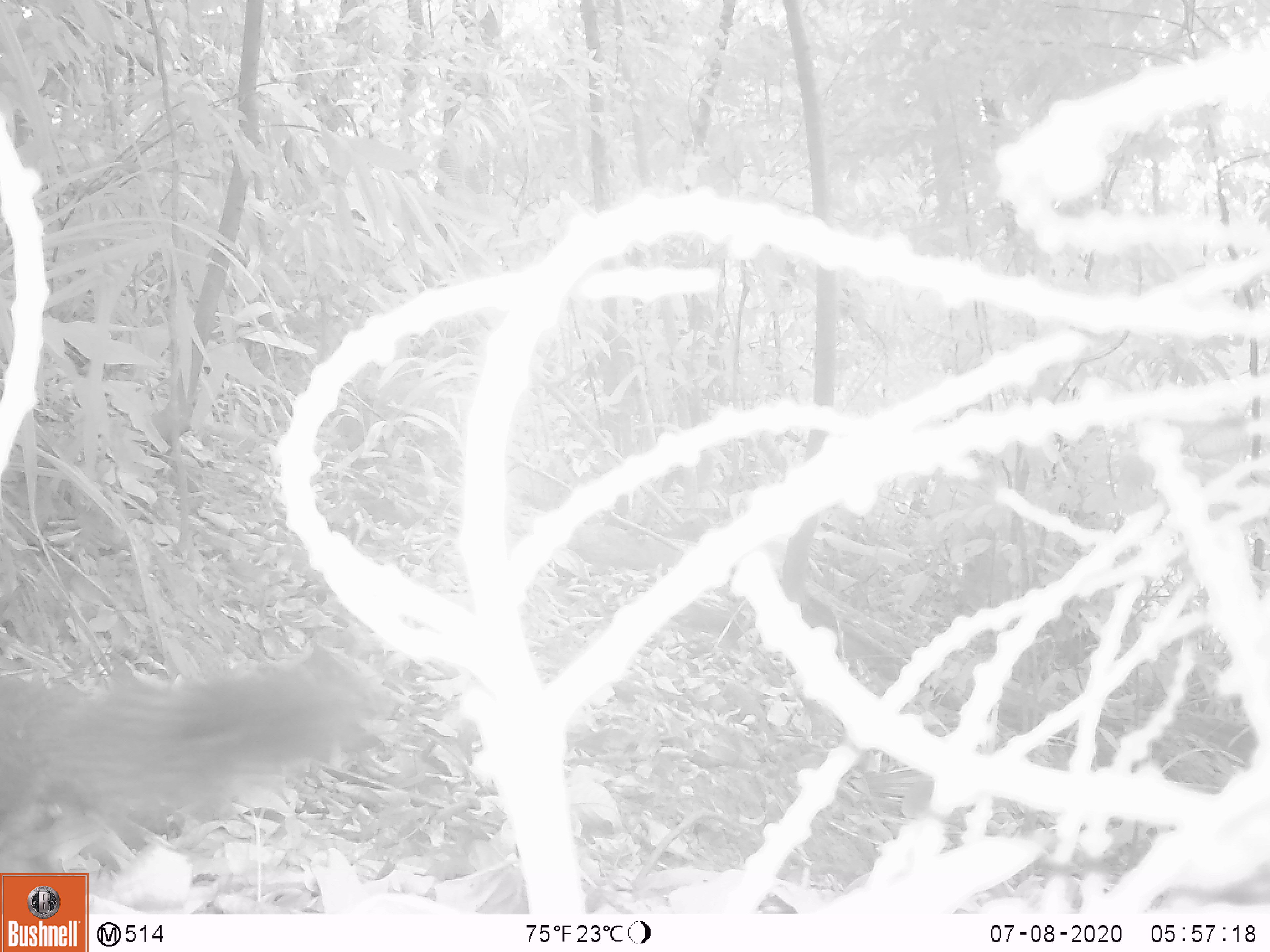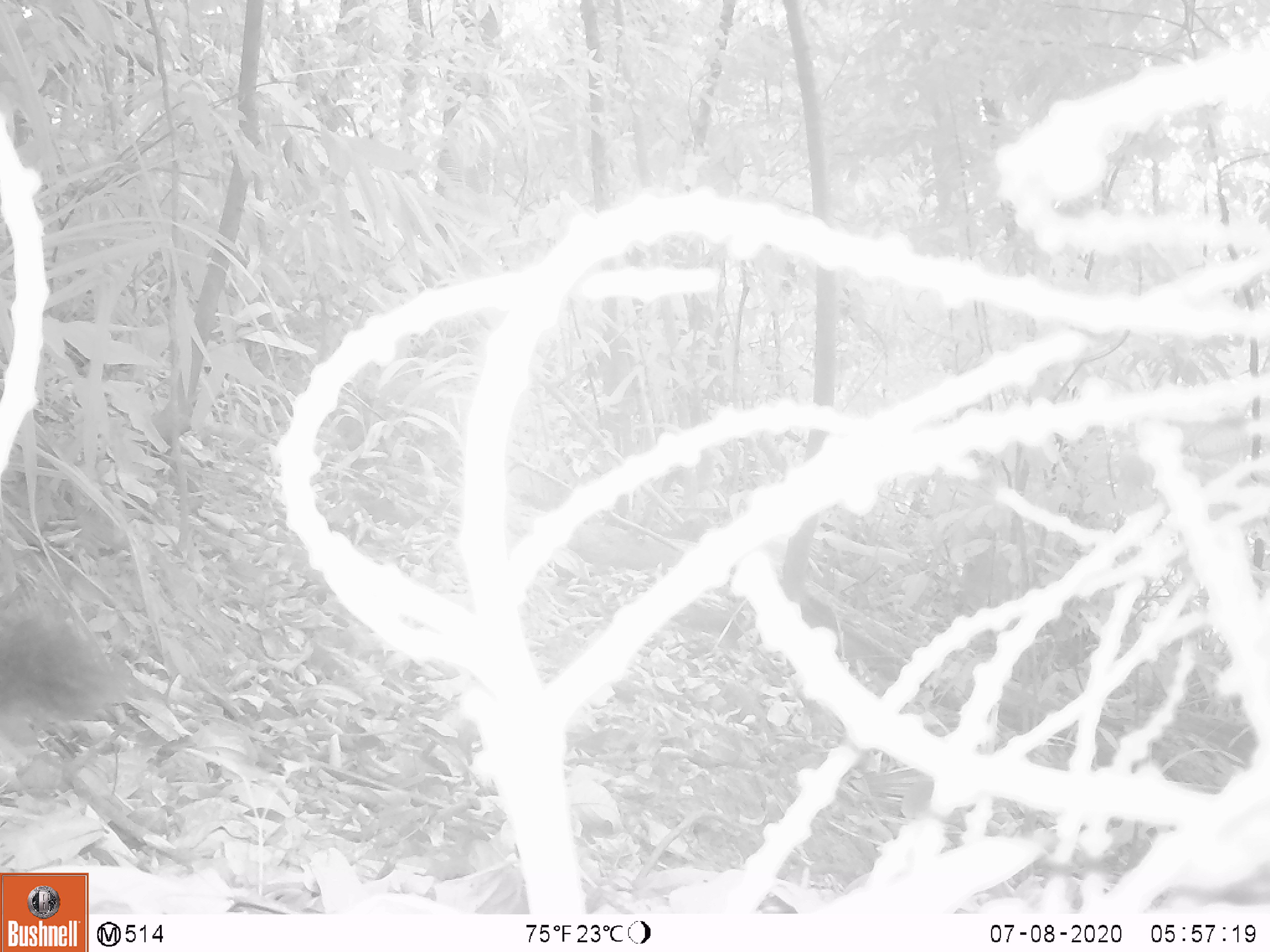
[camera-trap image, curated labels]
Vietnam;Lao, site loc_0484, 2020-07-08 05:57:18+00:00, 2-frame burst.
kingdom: Animalia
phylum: Chordata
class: Mammalia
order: Rodentia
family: Sciuridae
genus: Callosciurus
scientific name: Callosciurus erythraeus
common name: pallas's squirrel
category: pallass squirrel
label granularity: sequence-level